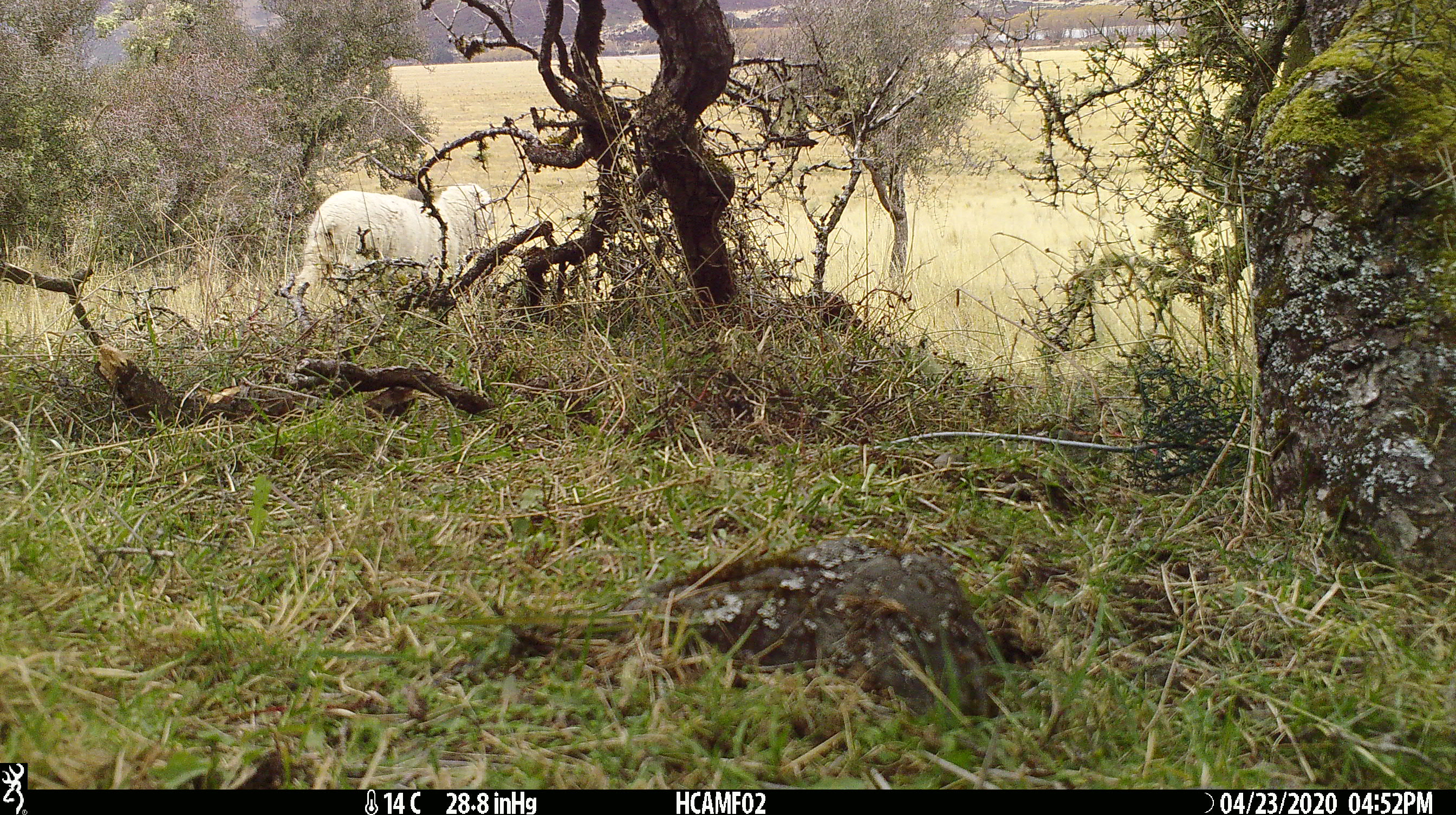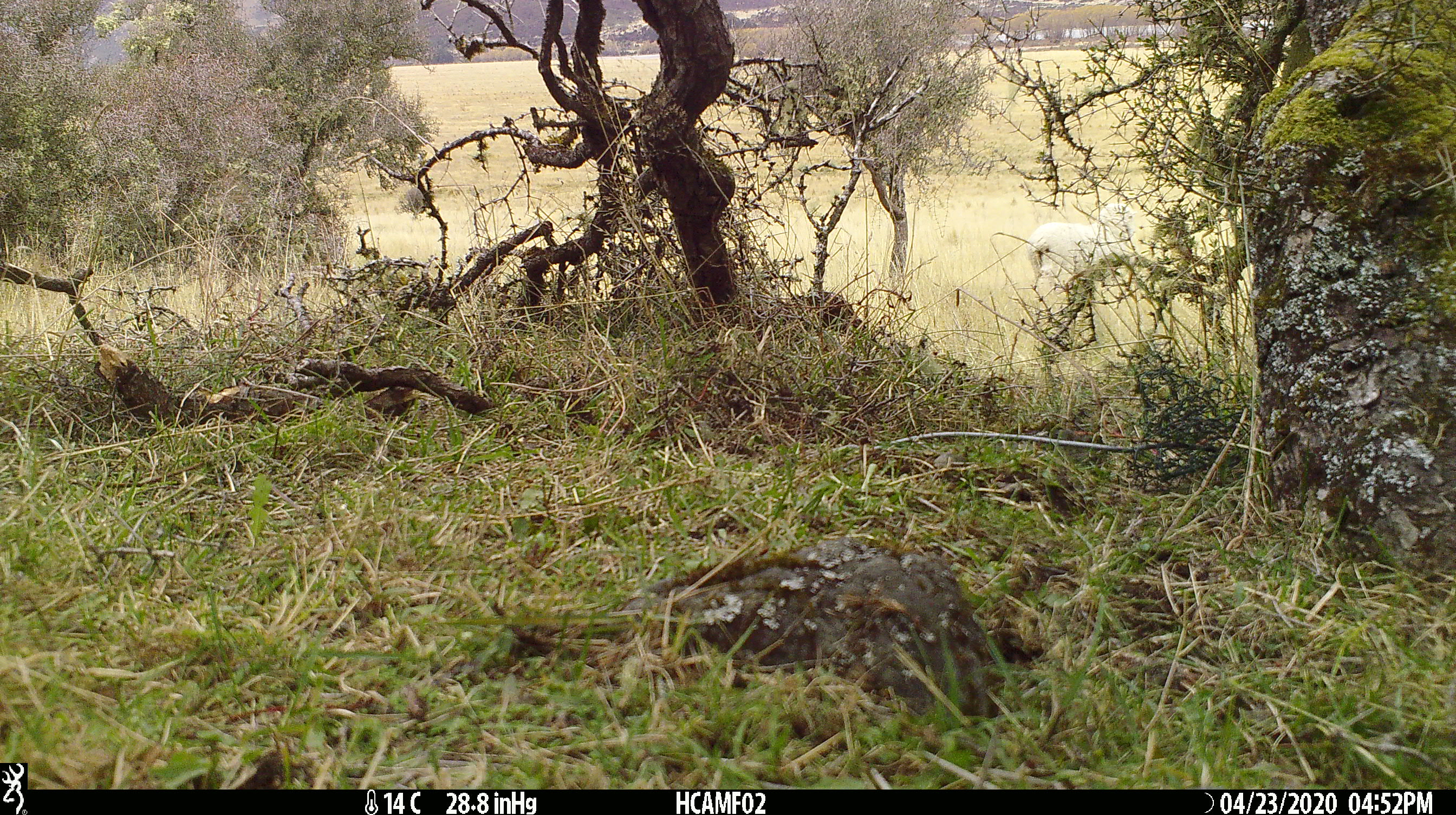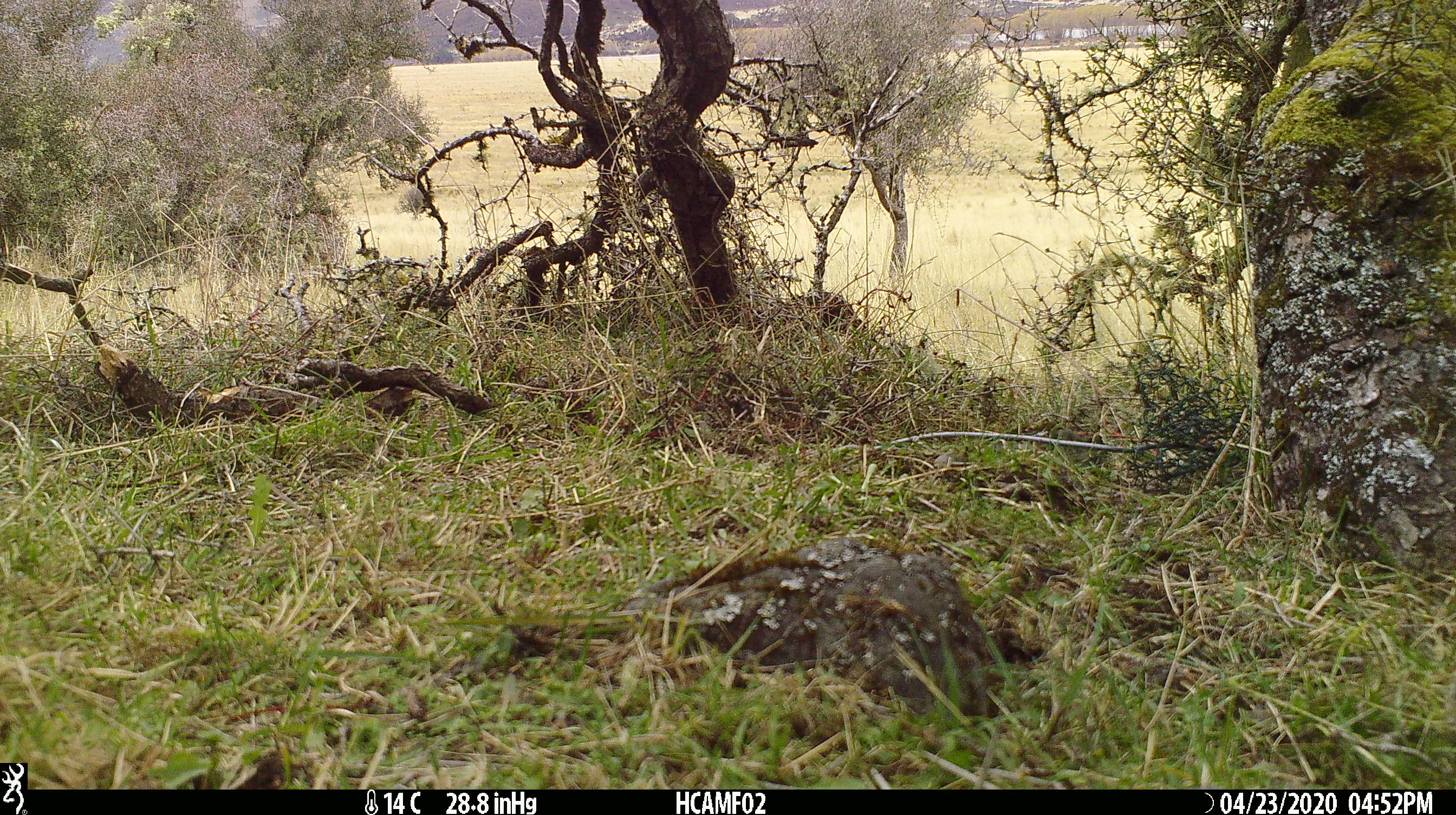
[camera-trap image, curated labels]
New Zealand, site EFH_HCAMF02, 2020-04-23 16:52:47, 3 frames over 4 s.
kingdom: Animalia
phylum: Chordata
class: Mammalia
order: Artiodactyla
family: Bovidae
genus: Ovis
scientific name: Ovis aries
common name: domestic sheep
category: sheep